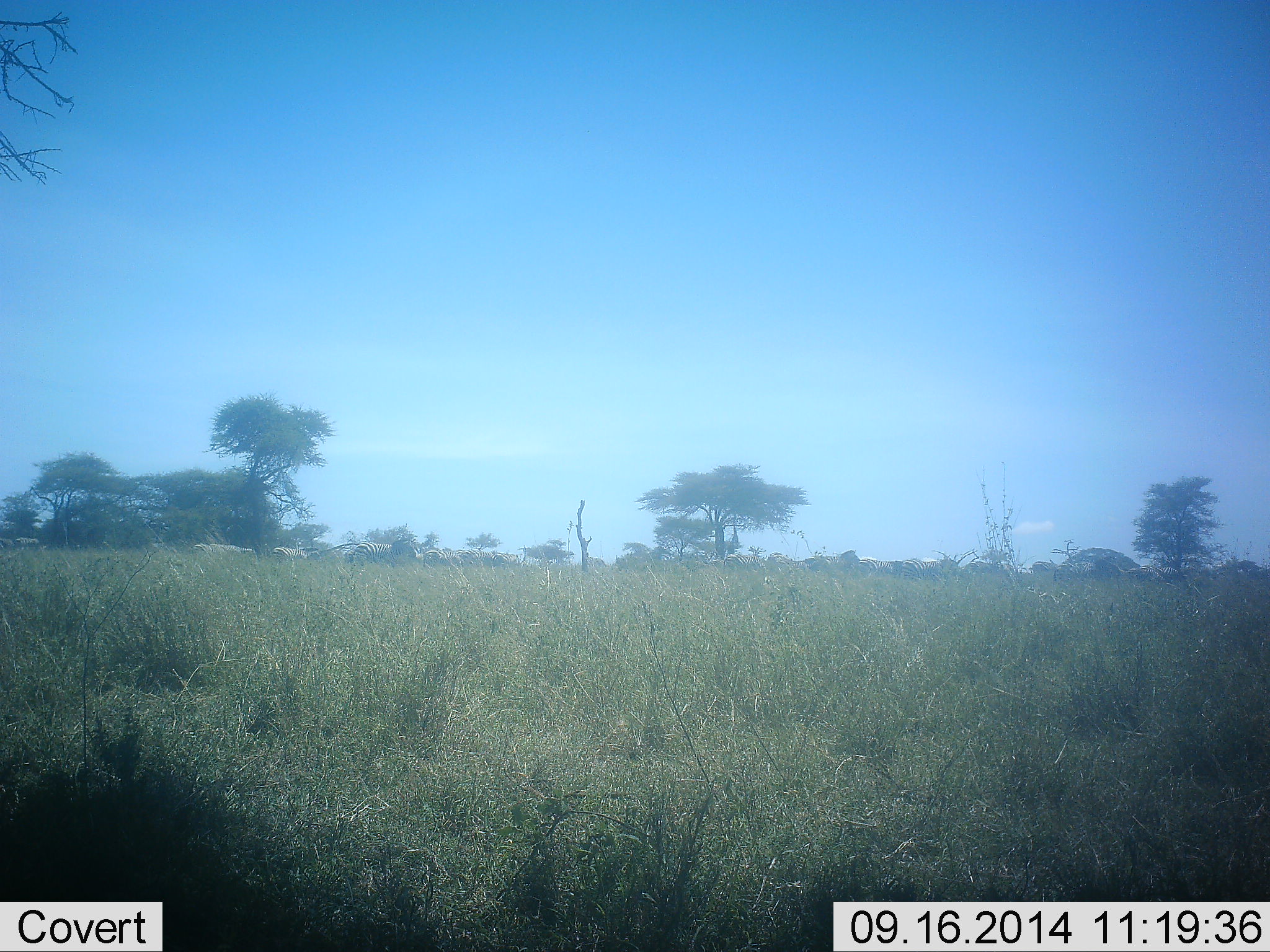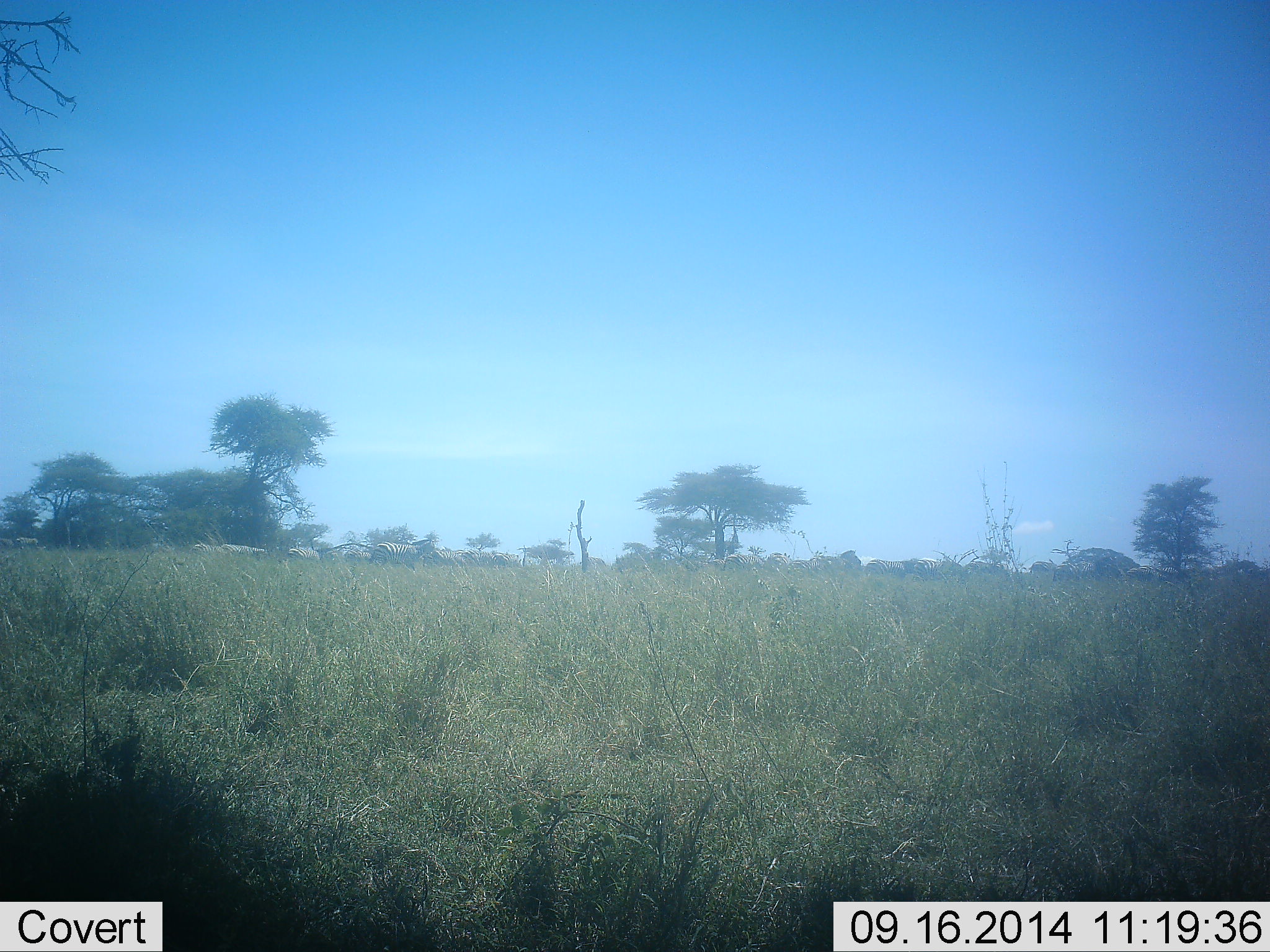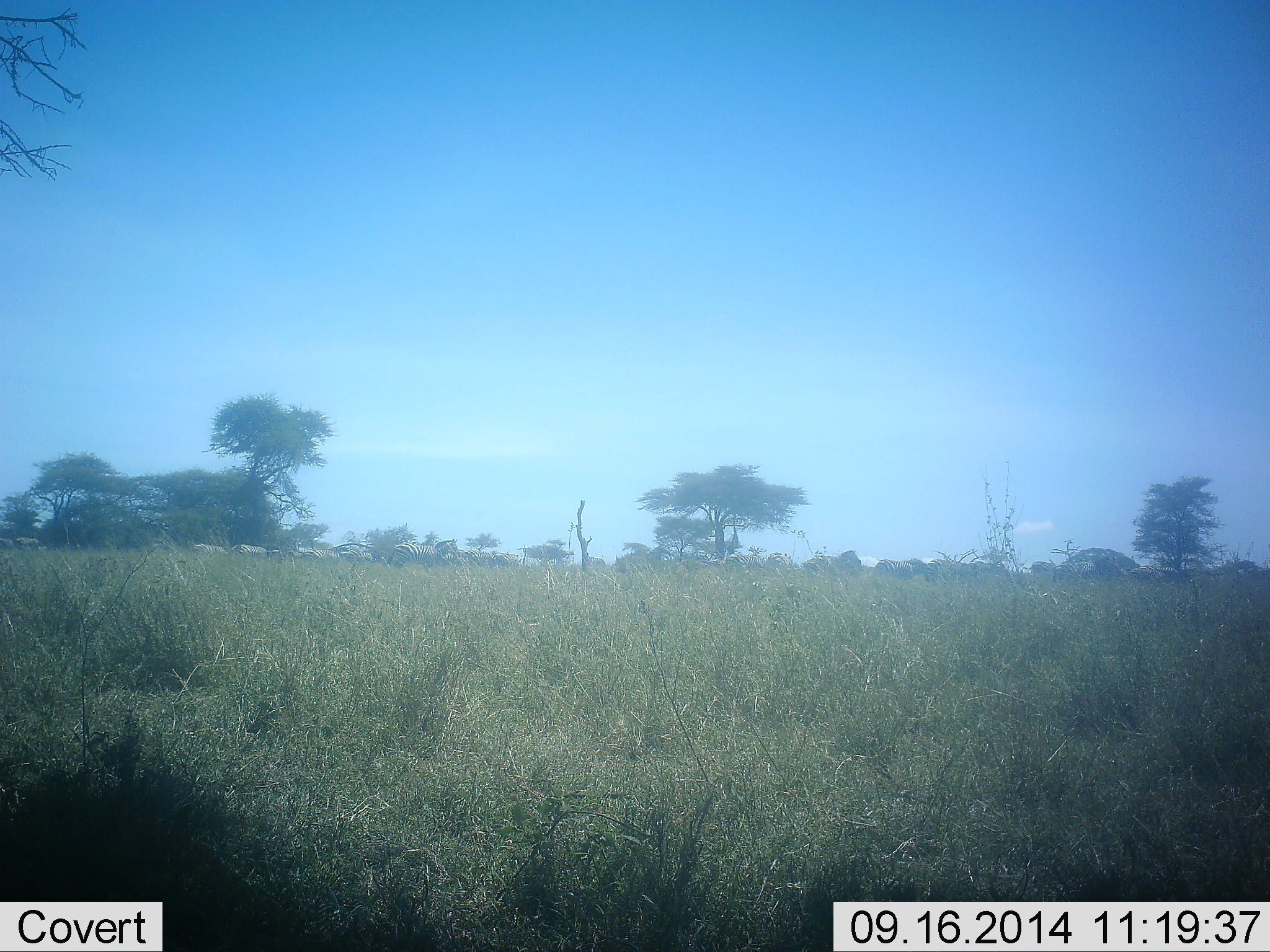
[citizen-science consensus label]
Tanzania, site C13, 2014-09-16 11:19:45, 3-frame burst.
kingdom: Animalia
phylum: Chordata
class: Mammalia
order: Perissodactyla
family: Equidae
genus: Equus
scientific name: Equus quagga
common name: plains zebra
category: zebra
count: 10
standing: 20%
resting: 0%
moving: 100%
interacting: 0%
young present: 0%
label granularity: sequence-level